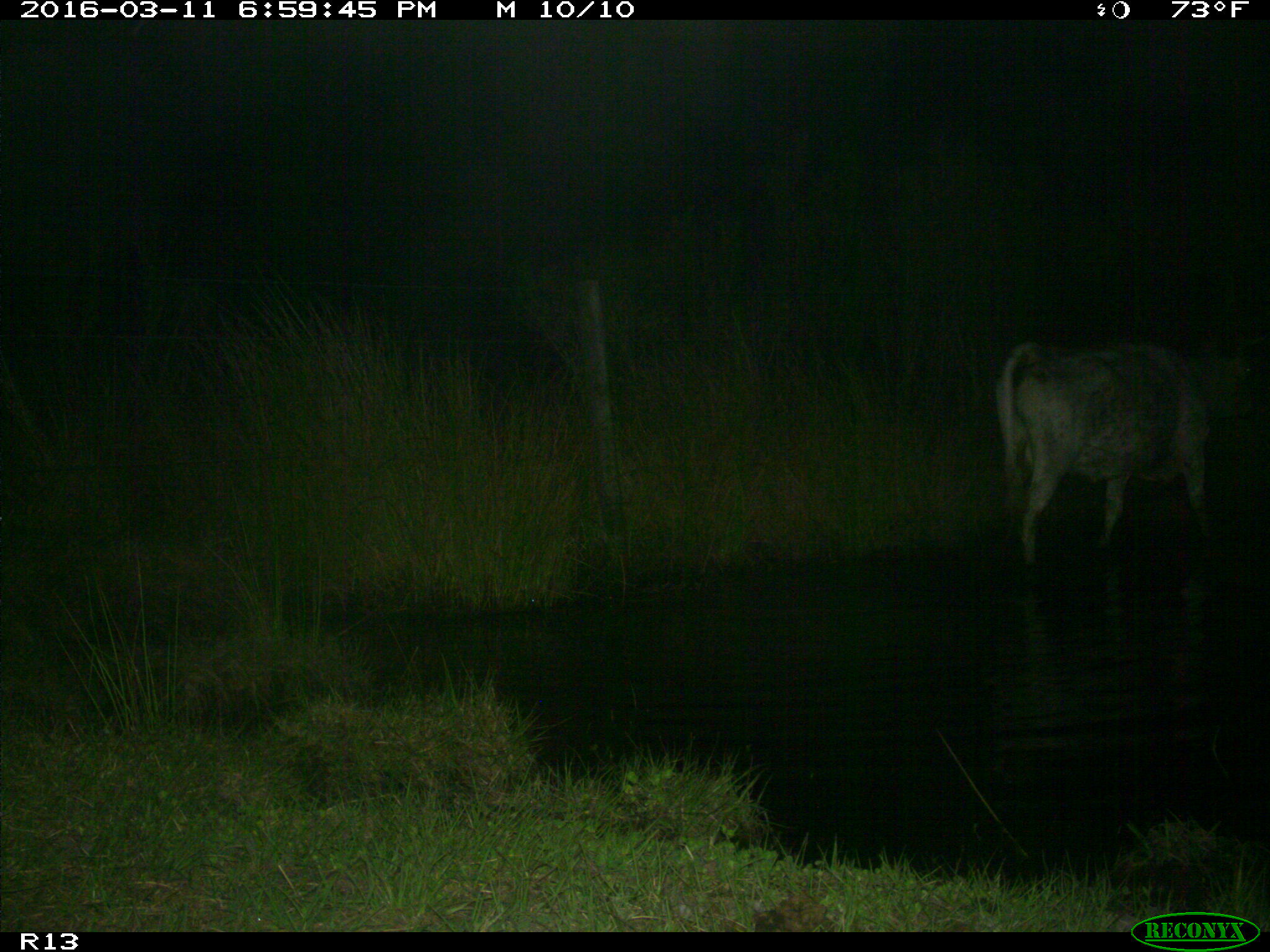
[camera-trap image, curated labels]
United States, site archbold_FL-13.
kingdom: Animalia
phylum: Chordata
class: Mammalia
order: Artiodactyla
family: Bovidae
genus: Bos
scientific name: Bos taurus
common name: domestic cow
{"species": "Bos taurus (domestic cow)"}